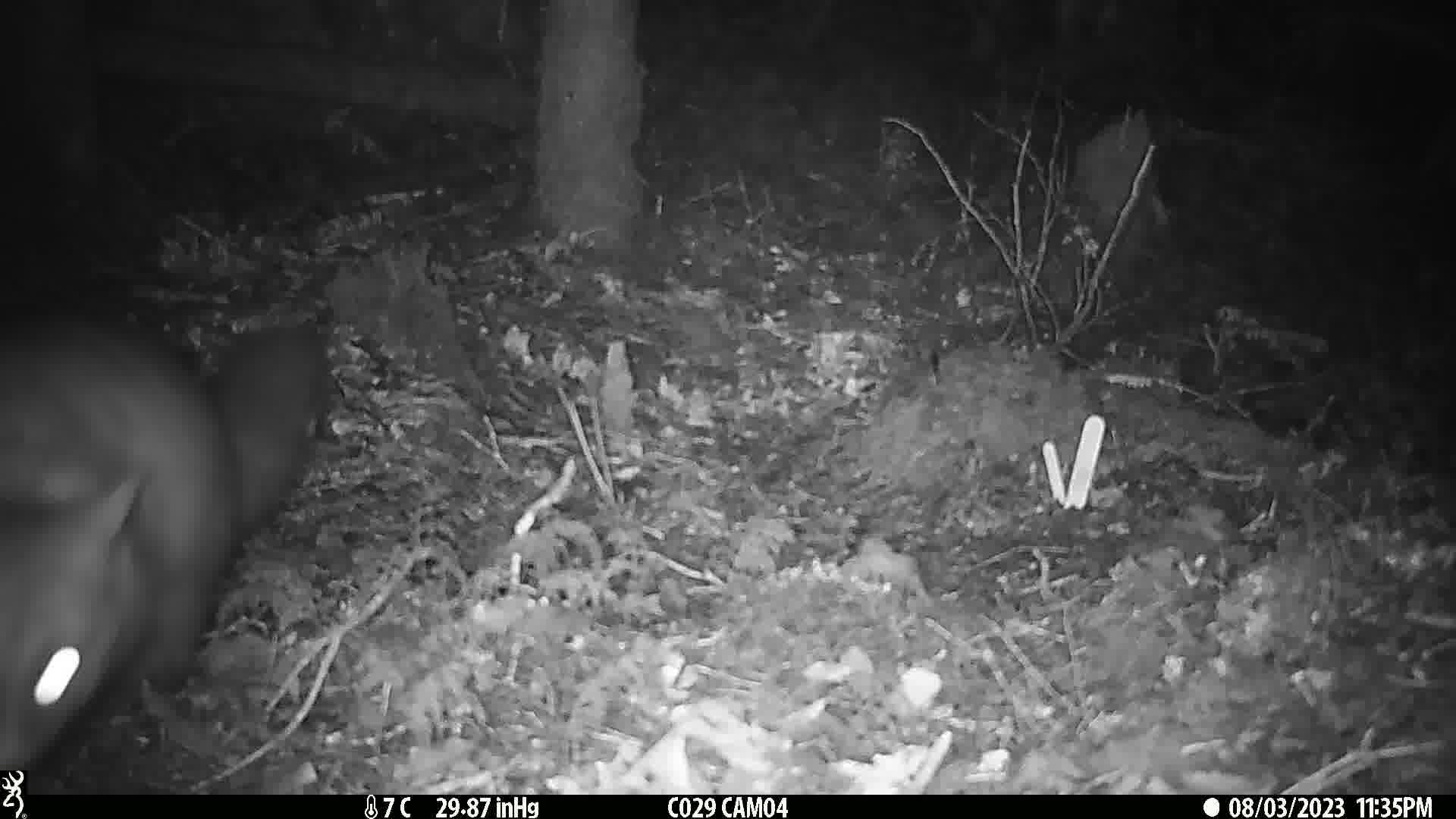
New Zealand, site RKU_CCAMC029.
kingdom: Animalia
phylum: Chordata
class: Mammalia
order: Diprotodontia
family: Phalangeridae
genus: Trichosurus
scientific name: Trichosurus vulpecula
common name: common brushtail possum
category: possum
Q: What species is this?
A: Possum (common brushtail possum) (Trichosurus vulpecula).